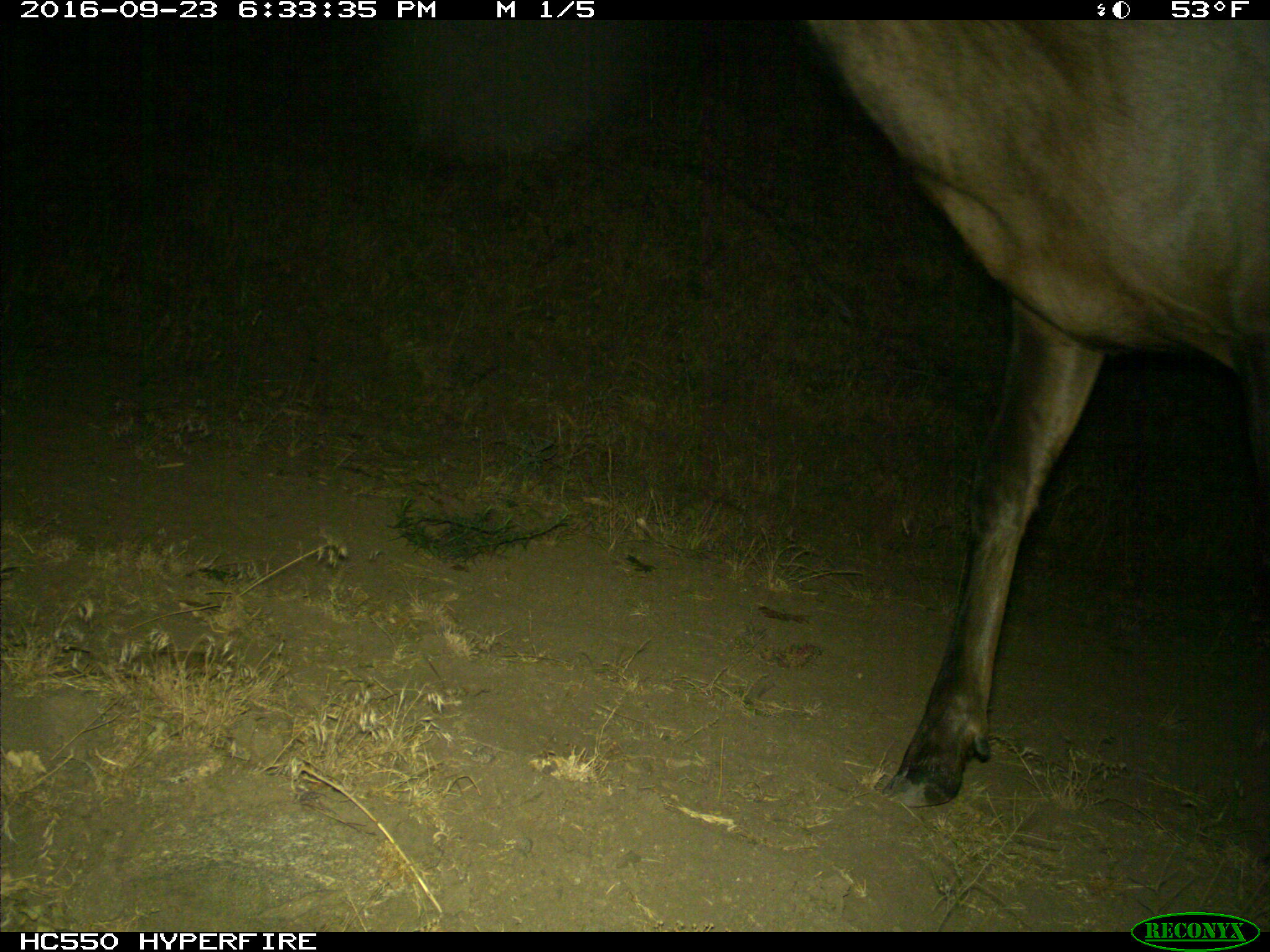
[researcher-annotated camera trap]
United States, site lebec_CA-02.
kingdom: Animalia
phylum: Chordata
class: Mammalia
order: Artiodactyla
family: Cervidae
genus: Cervus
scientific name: Cervus canadensis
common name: elk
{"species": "Cervus canadensis (elk)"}